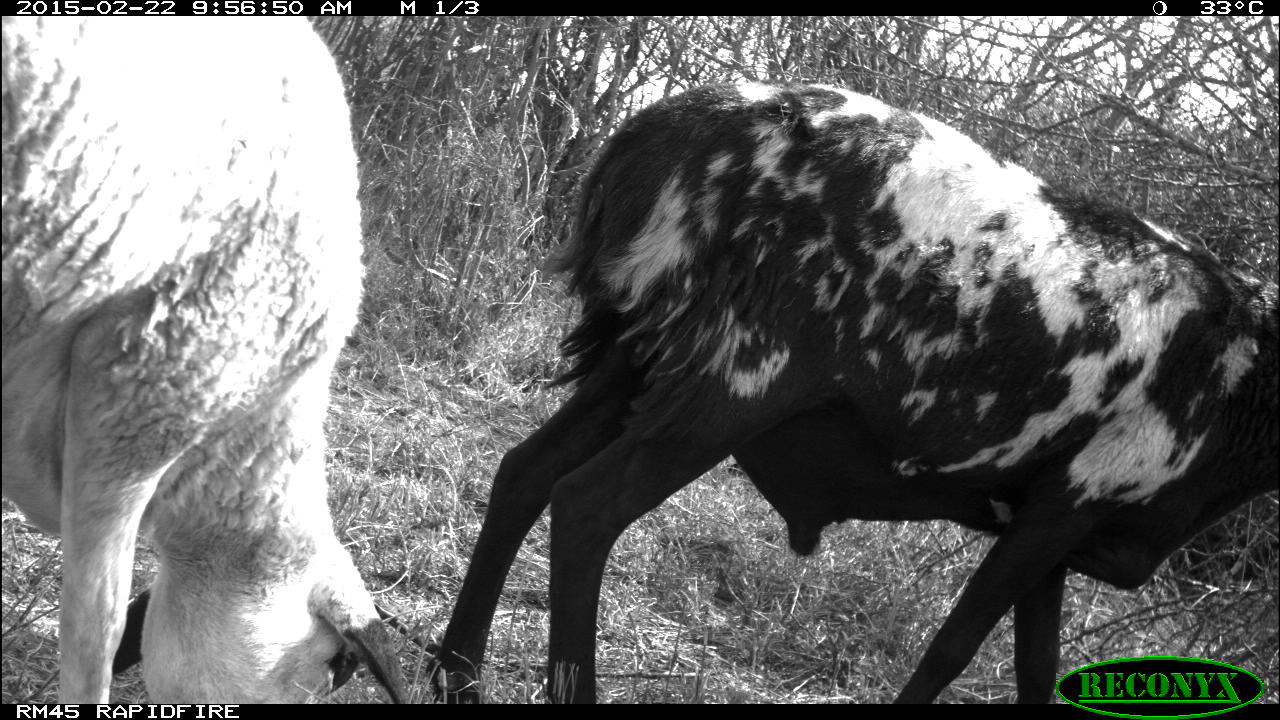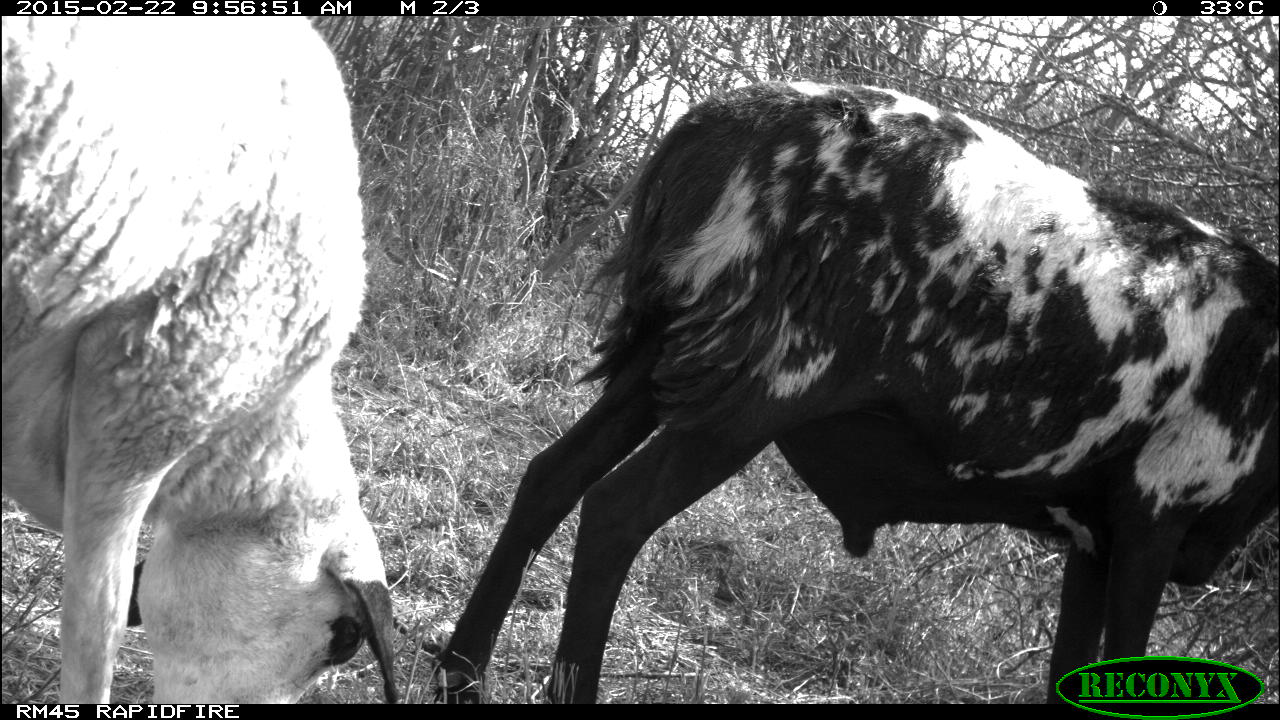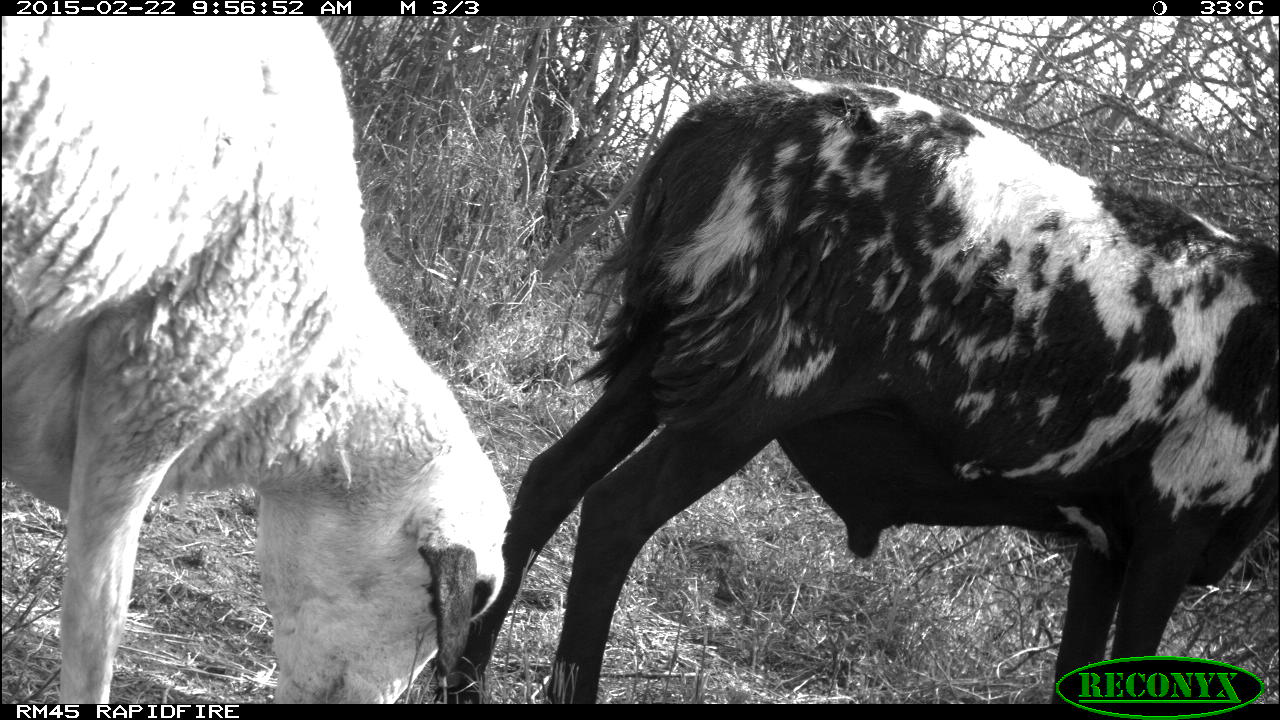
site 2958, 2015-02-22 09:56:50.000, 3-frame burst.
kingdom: Animalia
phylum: Chordata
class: Mammalia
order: Artiodactyla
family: Bovidae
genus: Capra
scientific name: Capra aegagrus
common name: wild goat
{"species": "Capra aegagrus (wild goat)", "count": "3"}